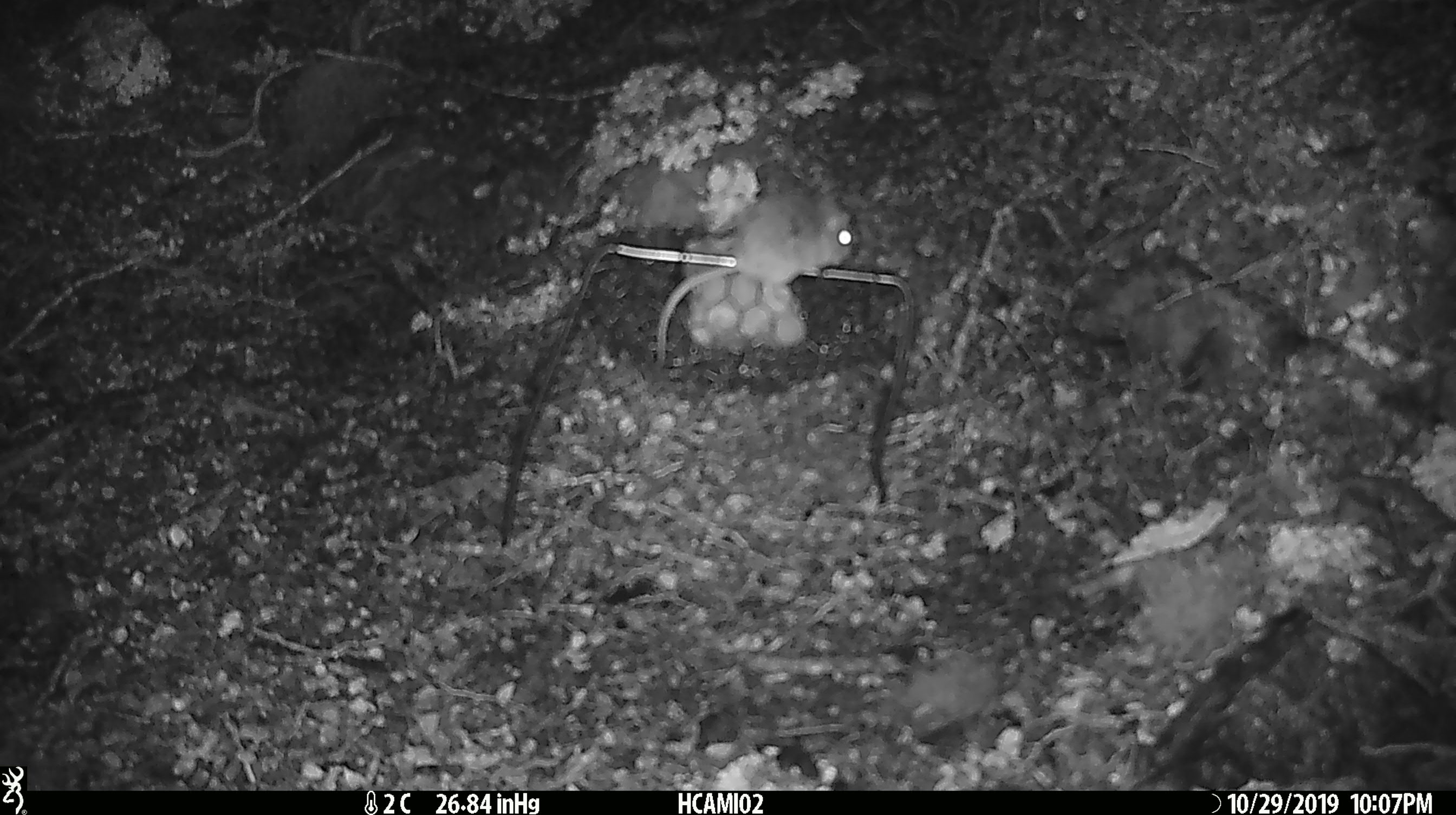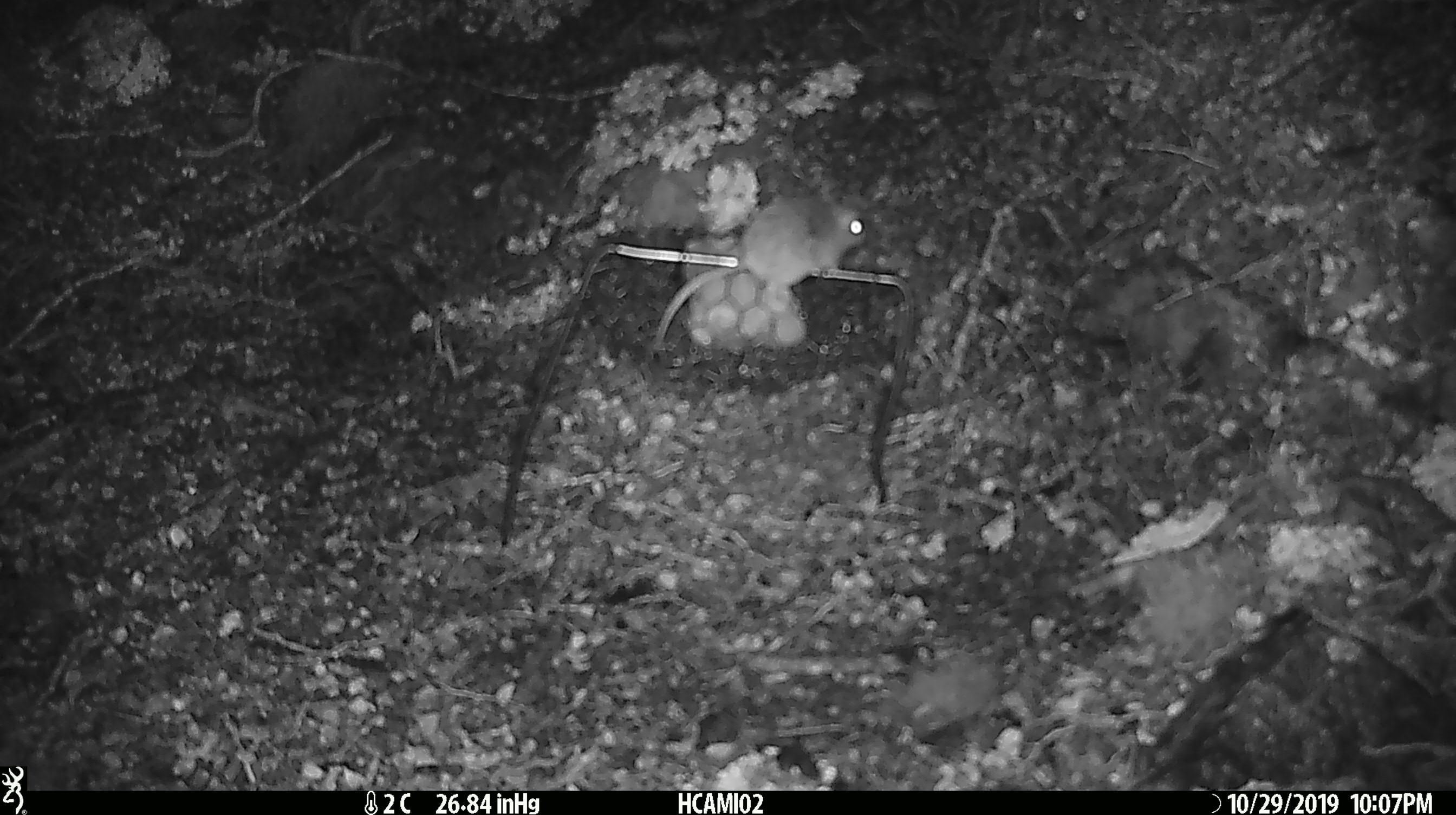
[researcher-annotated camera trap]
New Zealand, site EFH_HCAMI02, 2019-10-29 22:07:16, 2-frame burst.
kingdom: Animalia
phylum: Chordata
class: Mammalia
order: Rodentia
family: Muridae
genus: Mus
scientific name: Mus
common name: mouse